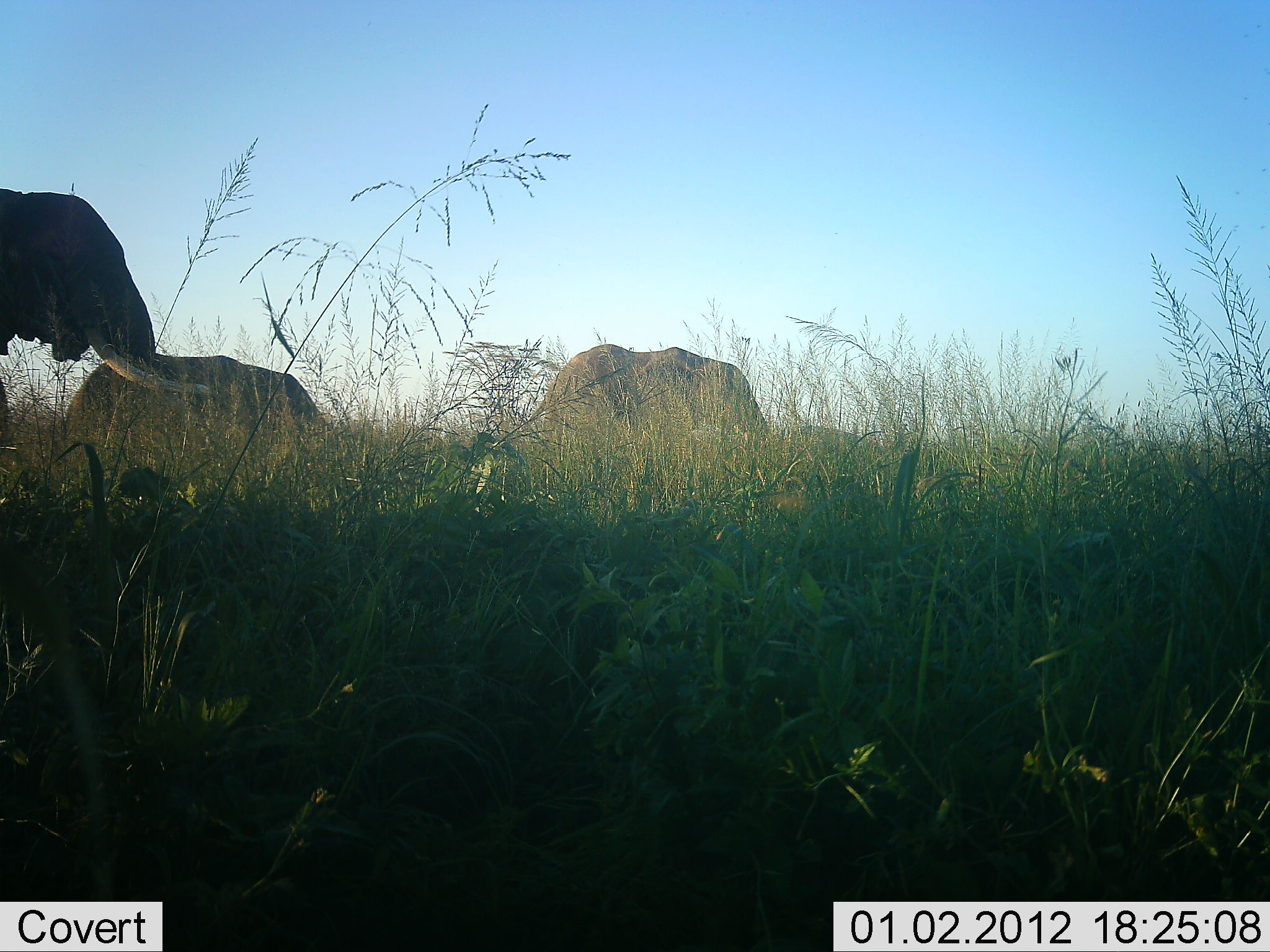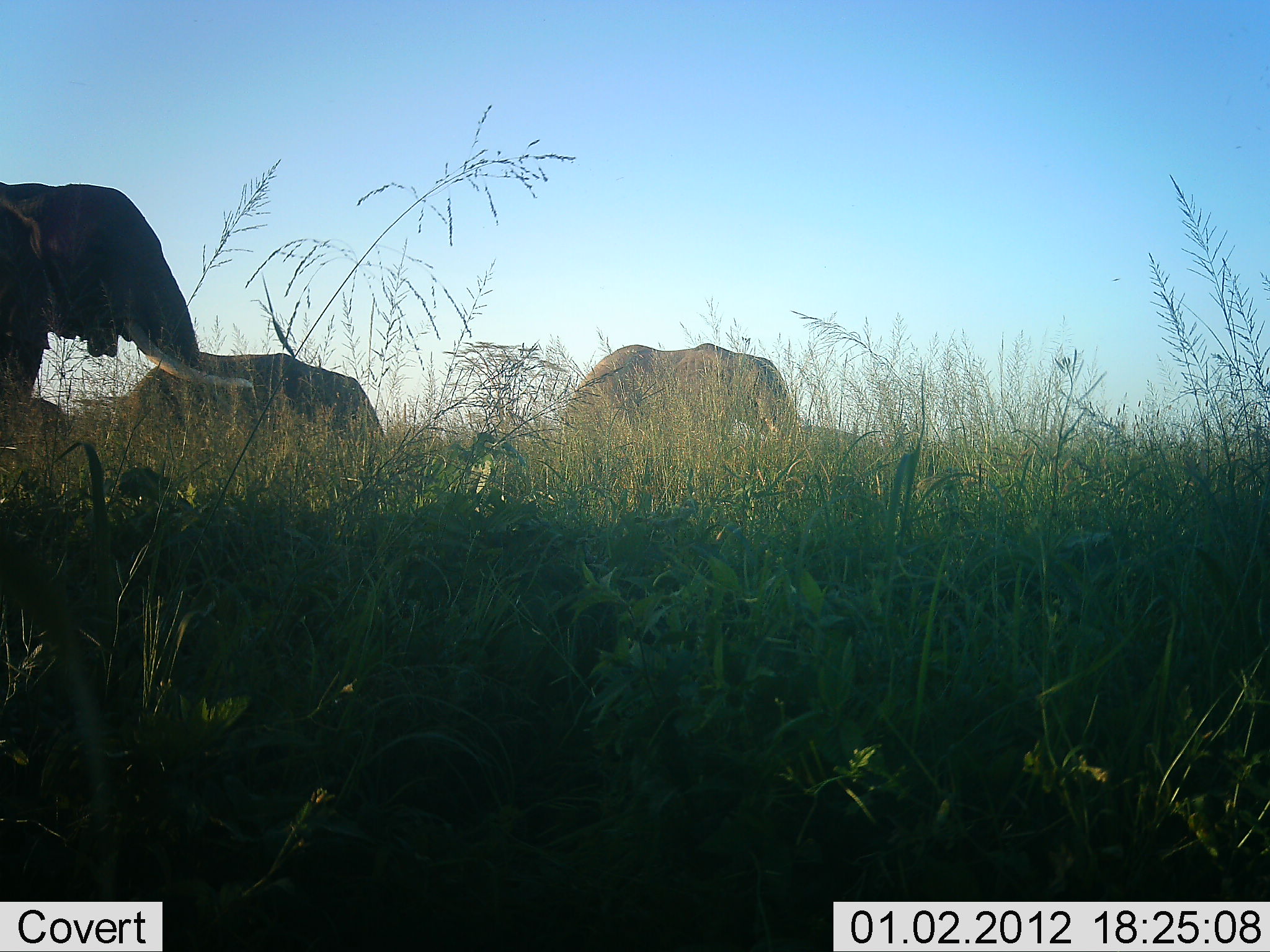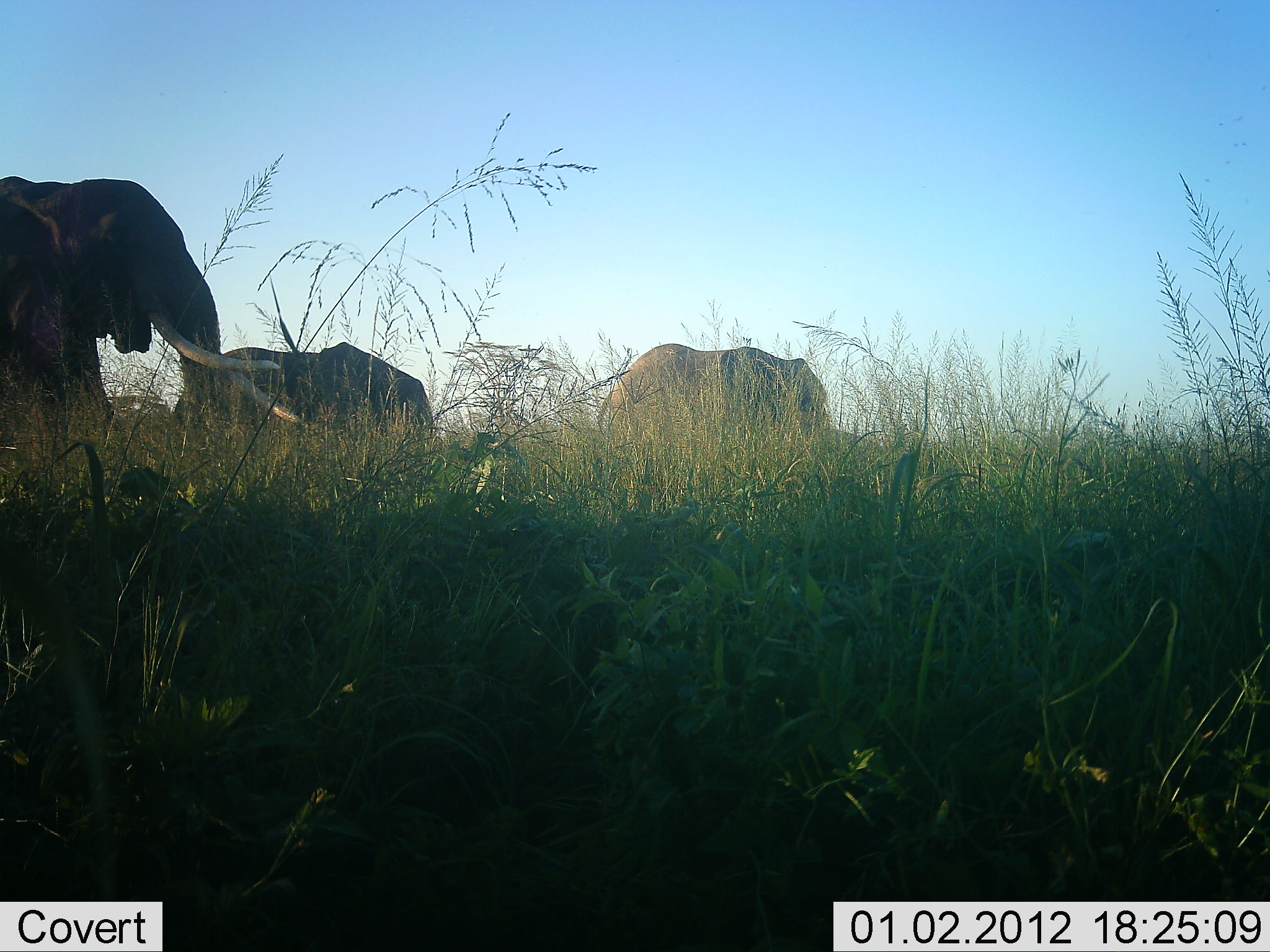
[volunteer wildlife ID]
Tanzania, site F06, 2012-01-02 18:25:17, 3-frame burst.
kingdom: Animalia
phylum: Chordata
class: Mammalia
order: Proboscidea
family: Elephantidae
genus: Loxodonta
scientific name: Loxodonta africana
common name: african bush elephant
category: elephant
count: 3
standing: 14%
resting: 0%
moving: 93%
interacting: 0%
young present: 0%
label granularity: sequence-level